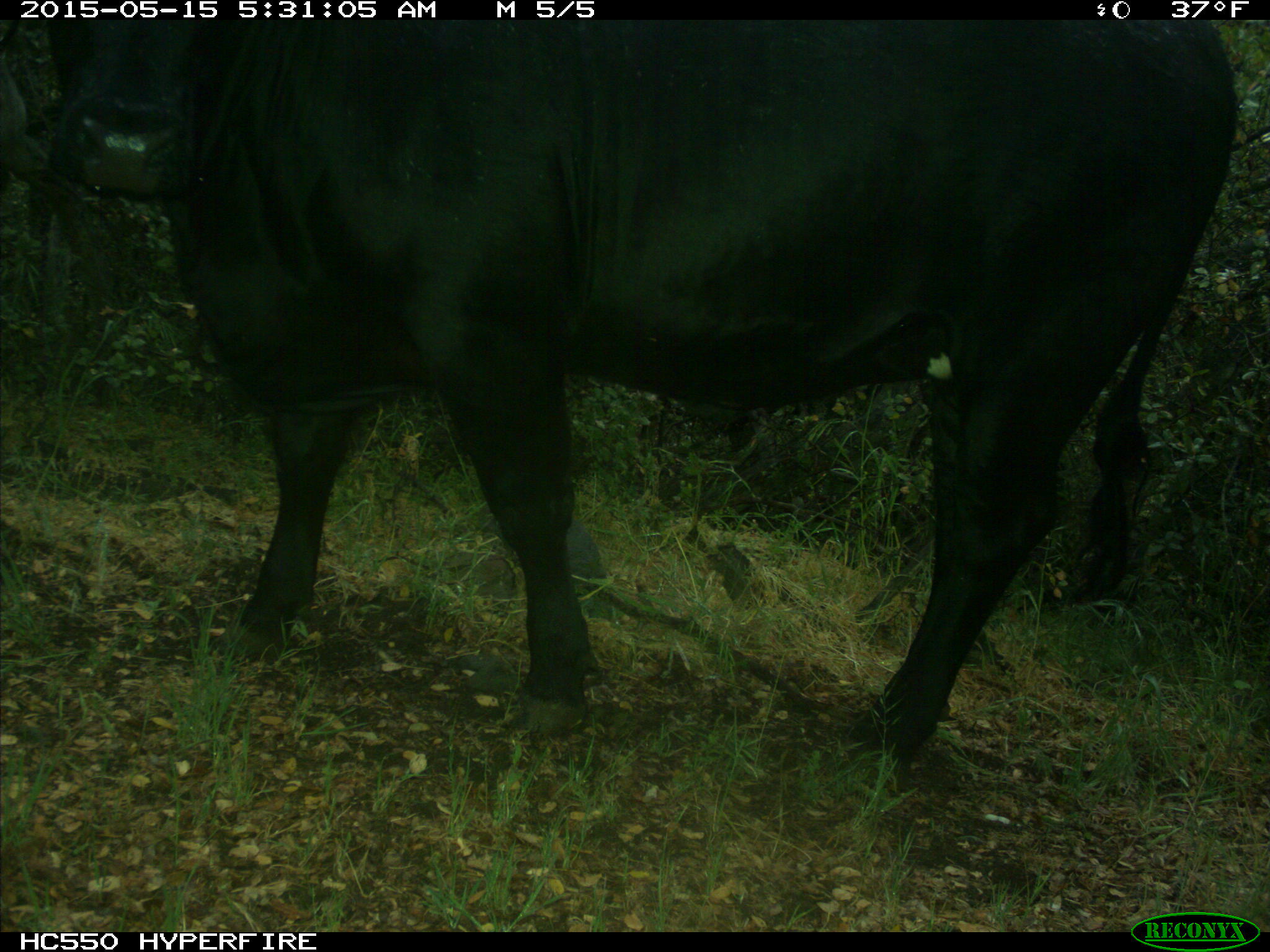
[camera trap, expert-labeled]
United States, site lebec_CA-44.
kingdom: Animalia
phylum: Chordata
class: Mammalia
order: Artiodactyla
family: Bovidae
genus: Bos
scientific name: Bos taurus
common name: domestic cow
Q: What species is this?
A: Bos taurus (domestic cow).